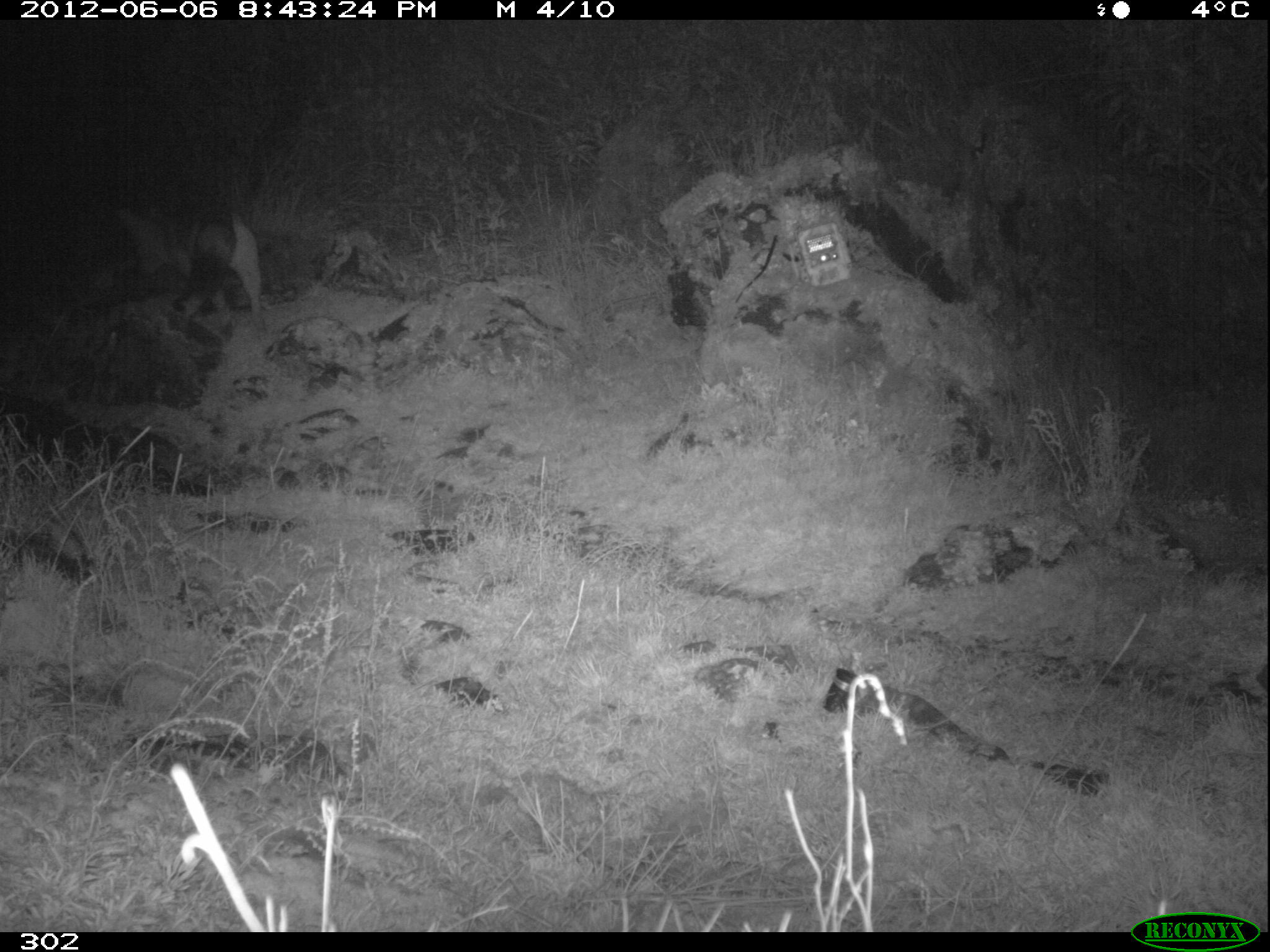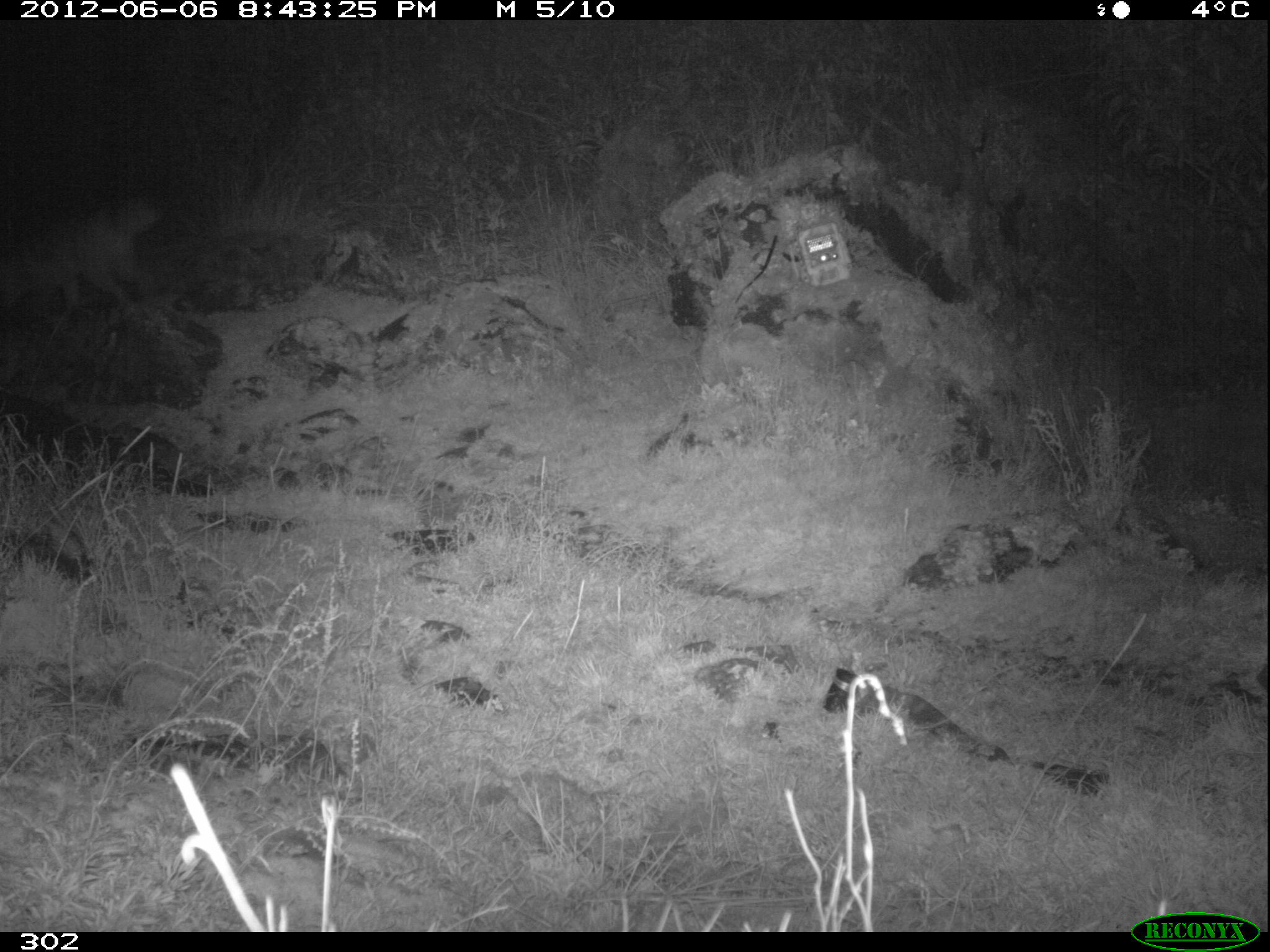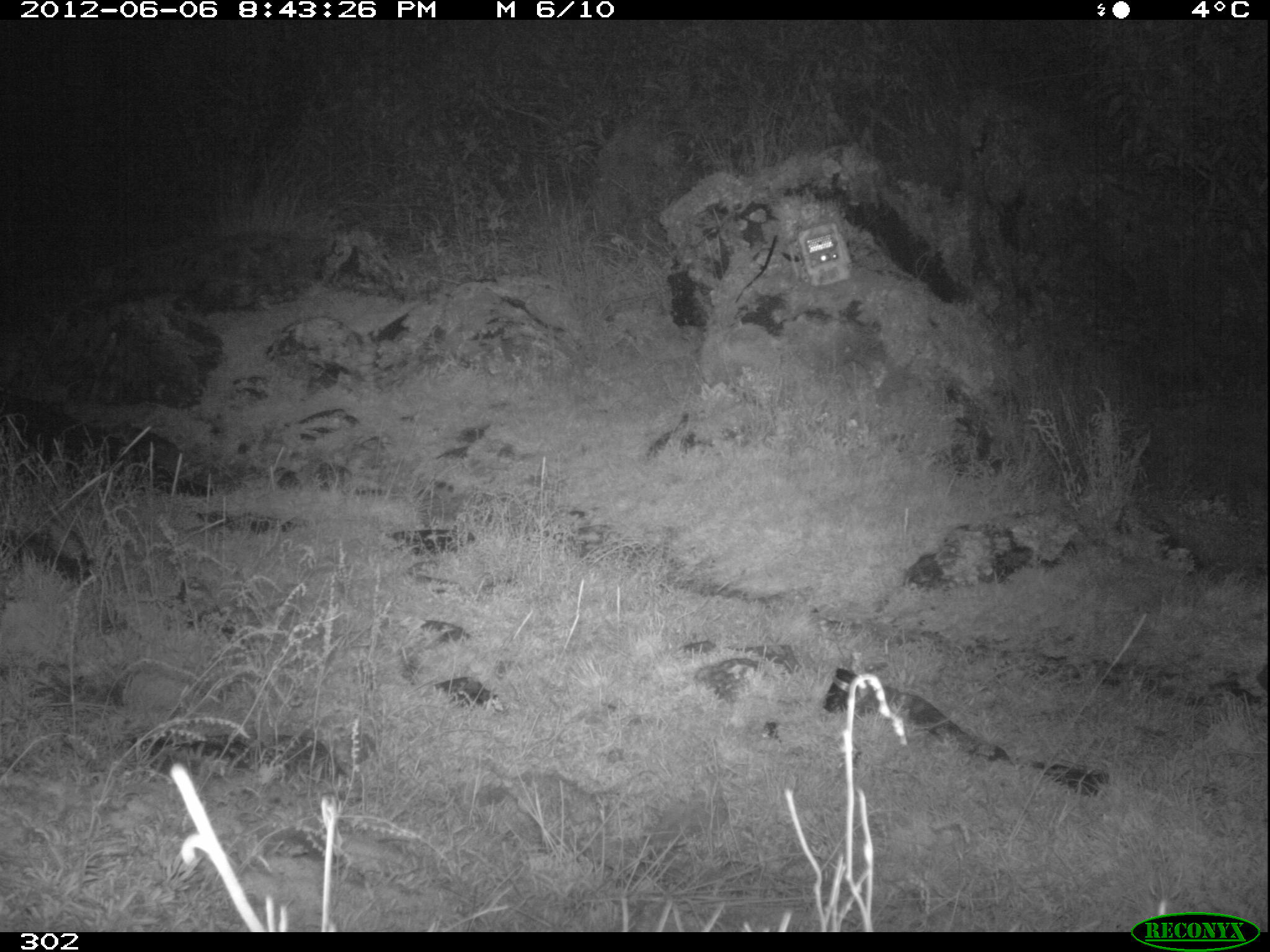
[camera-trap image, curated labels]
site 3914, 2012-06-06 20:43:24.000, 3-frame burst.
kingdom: Animalia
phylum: Chordata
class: Mammalia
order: Carnivora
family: Canidae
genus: Lycalopex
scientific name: Lycalopex culpaeus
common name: culpeo